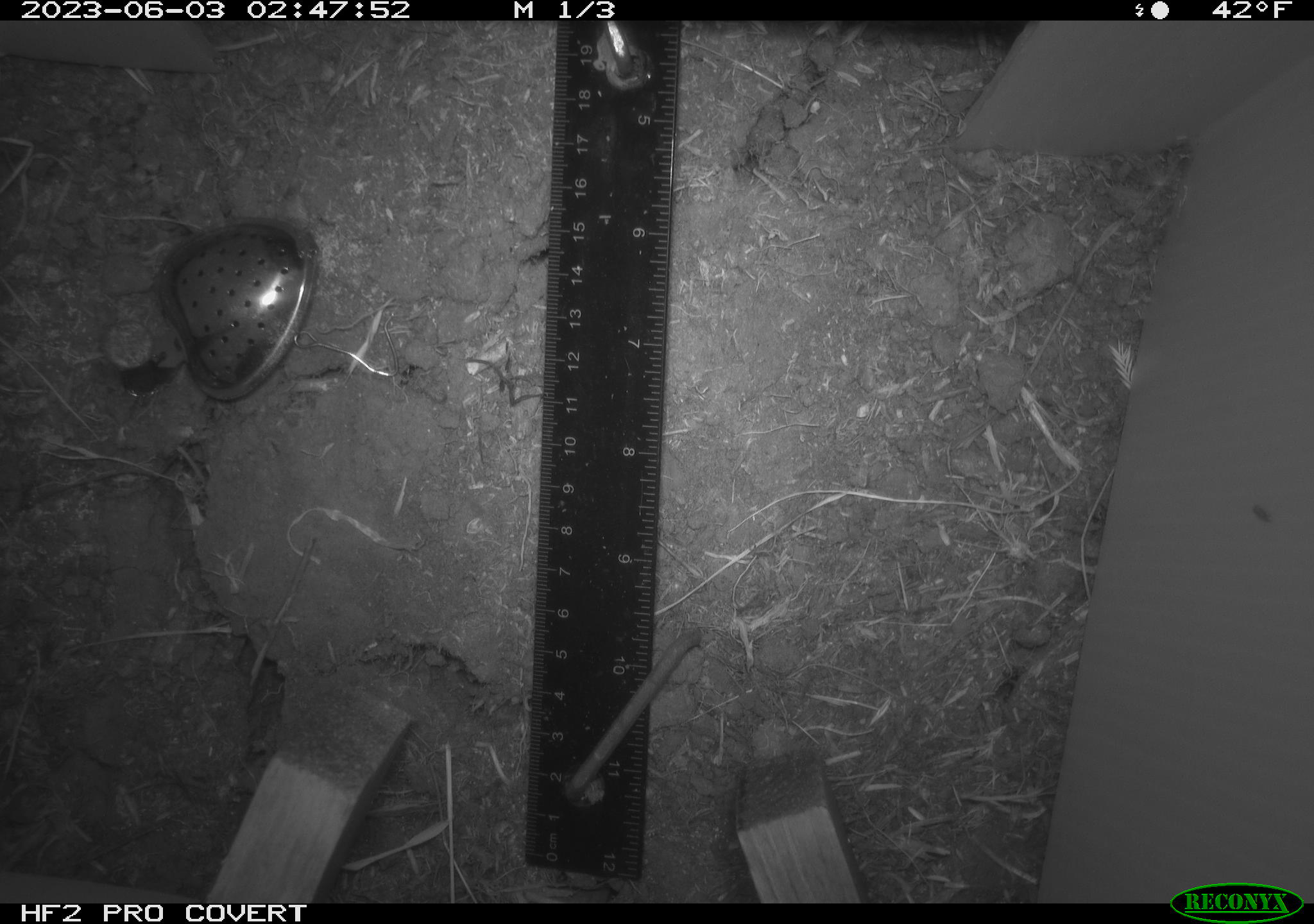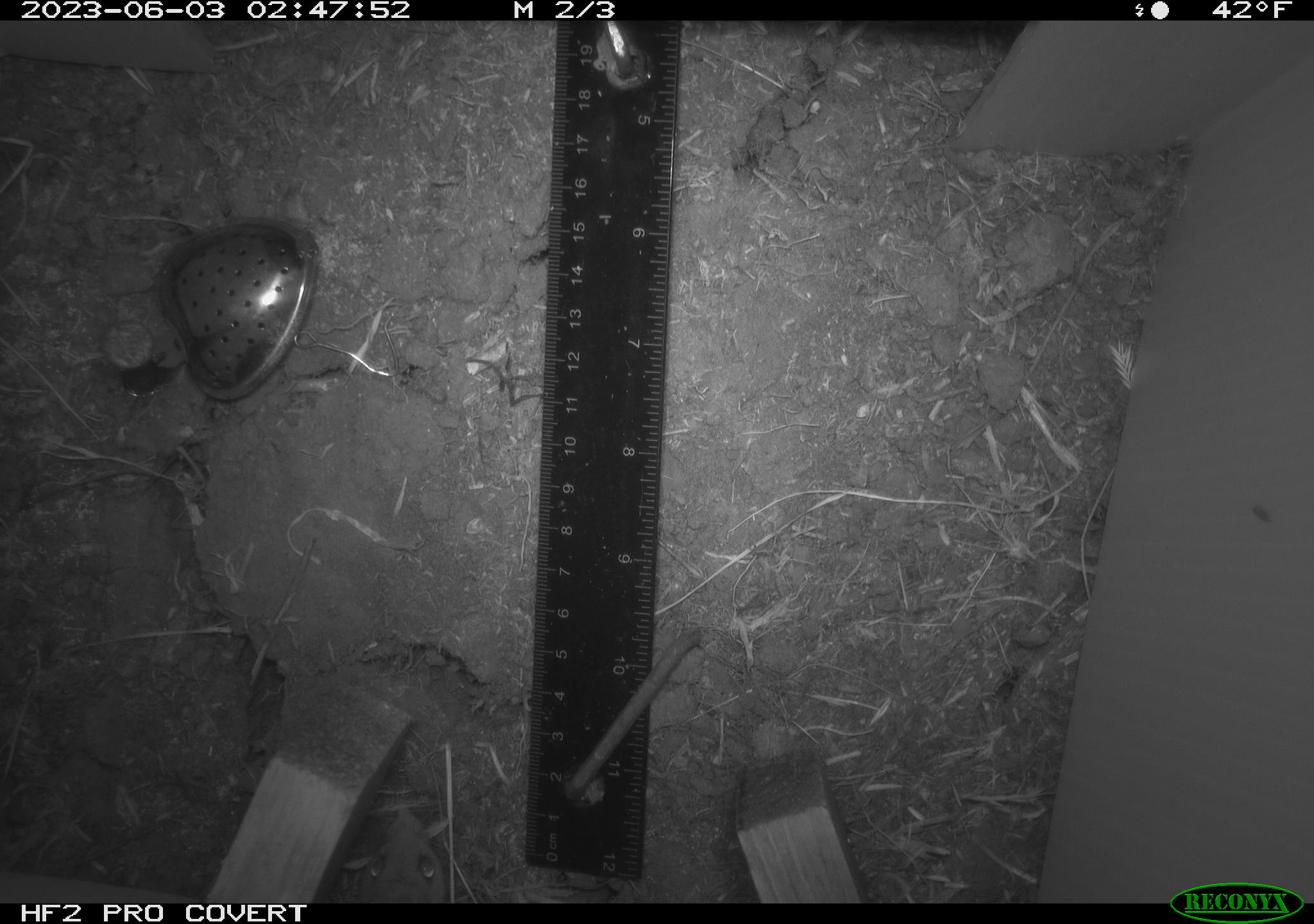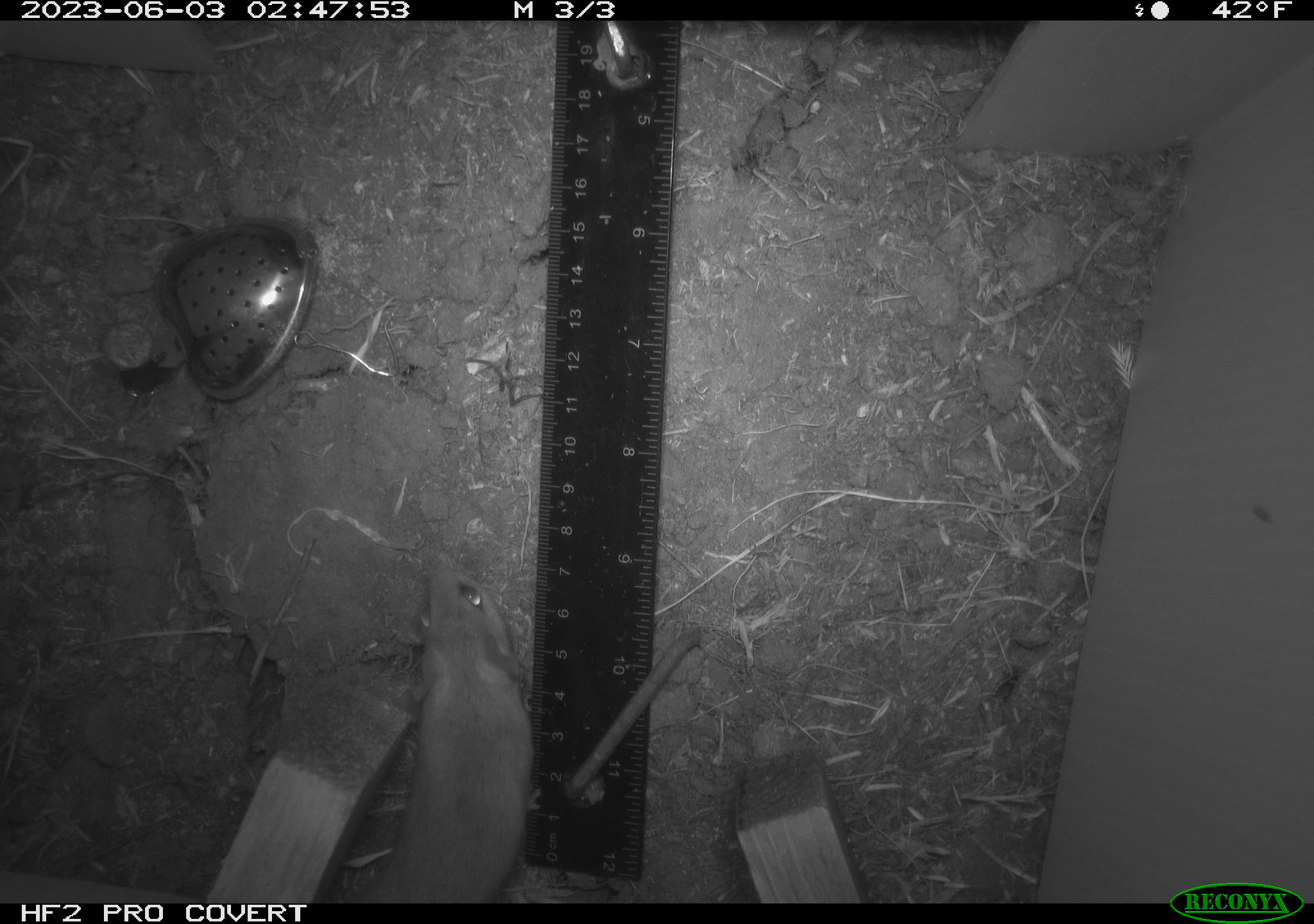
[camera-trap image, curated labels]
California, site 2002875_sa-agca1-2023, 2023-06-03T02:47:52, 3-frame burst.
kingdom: Animalia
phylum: Chordata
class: Mammalia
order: Rodentia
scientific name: Rodentia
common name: mouse species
Mouse species (Rodentia).